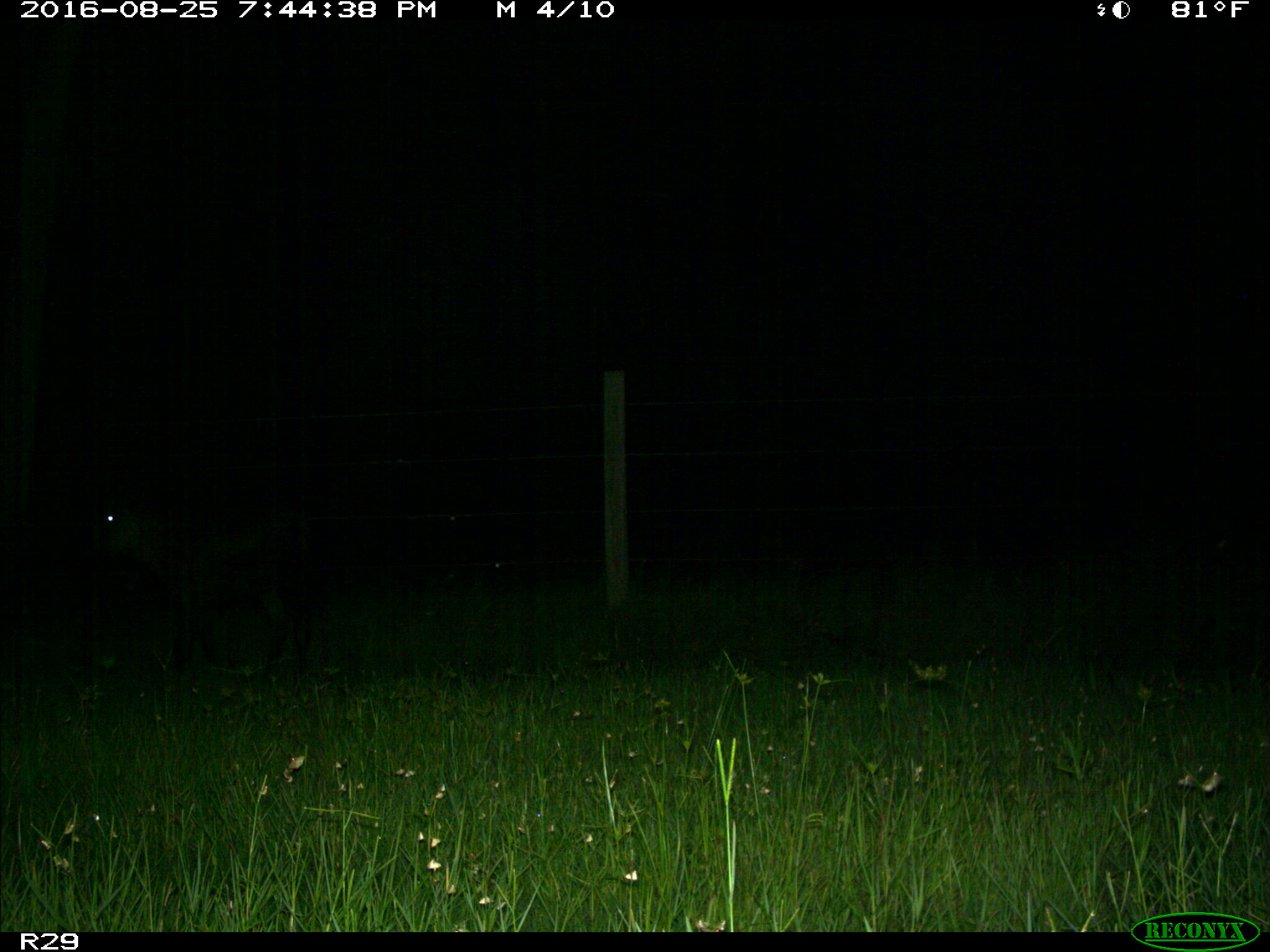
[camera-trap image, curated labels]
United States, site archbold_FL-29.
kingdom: Animalia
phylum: Chordata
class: Mammalia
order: Artiodactyla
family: Bovidae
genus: Bos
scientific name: Bos taurus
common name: domestic cow